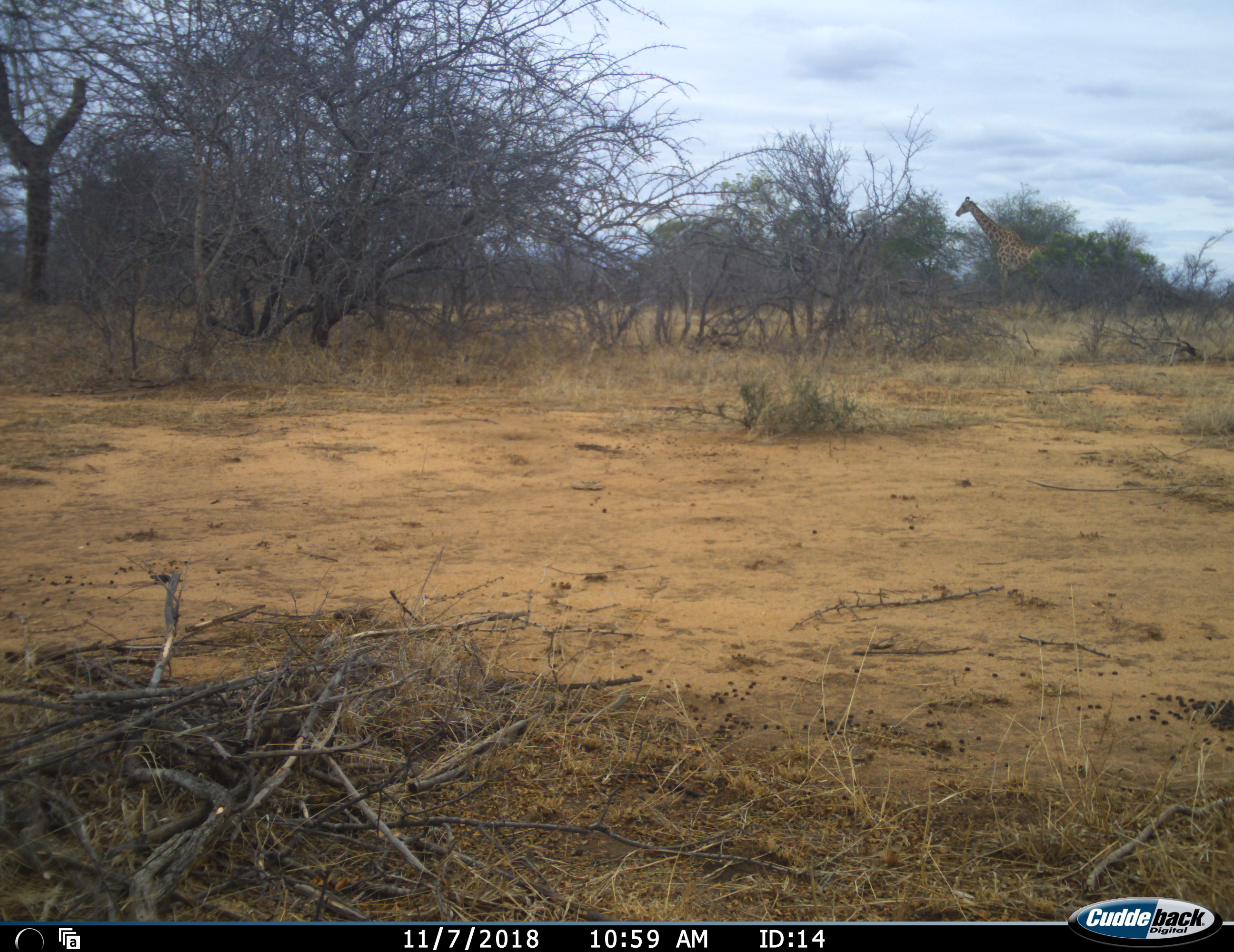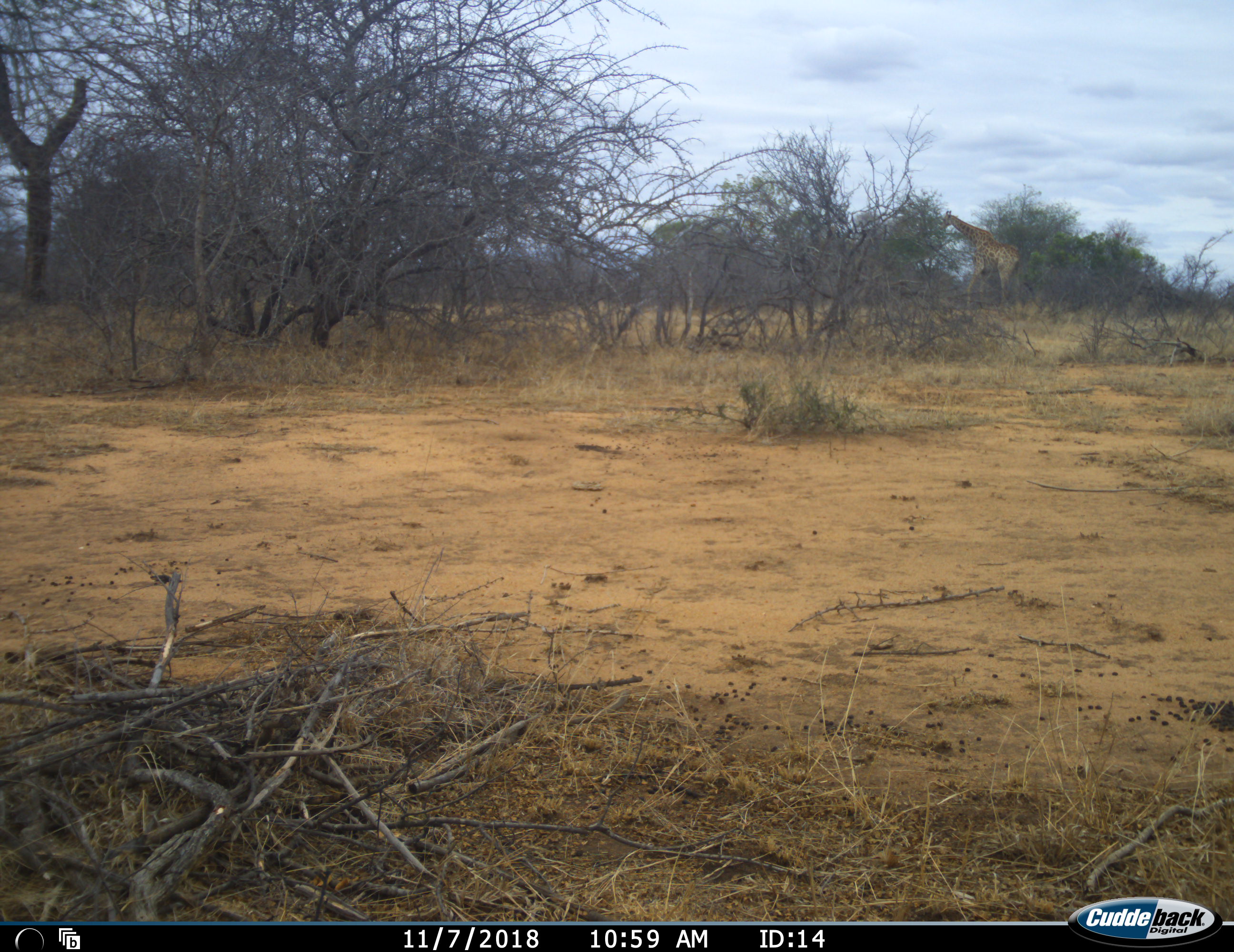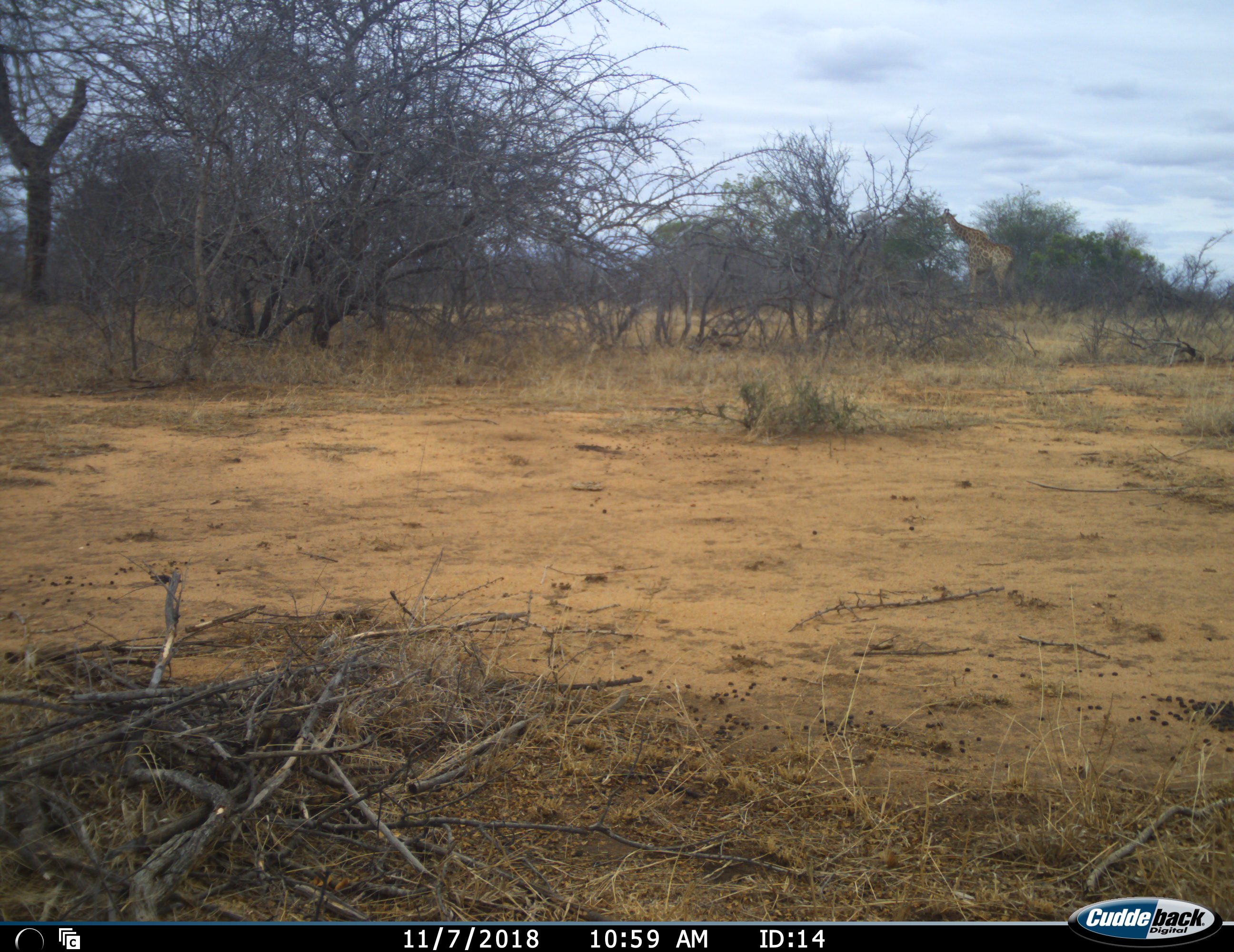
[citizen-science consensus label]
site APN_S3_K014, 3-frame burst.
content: unidentified animal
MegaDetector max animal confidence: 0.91